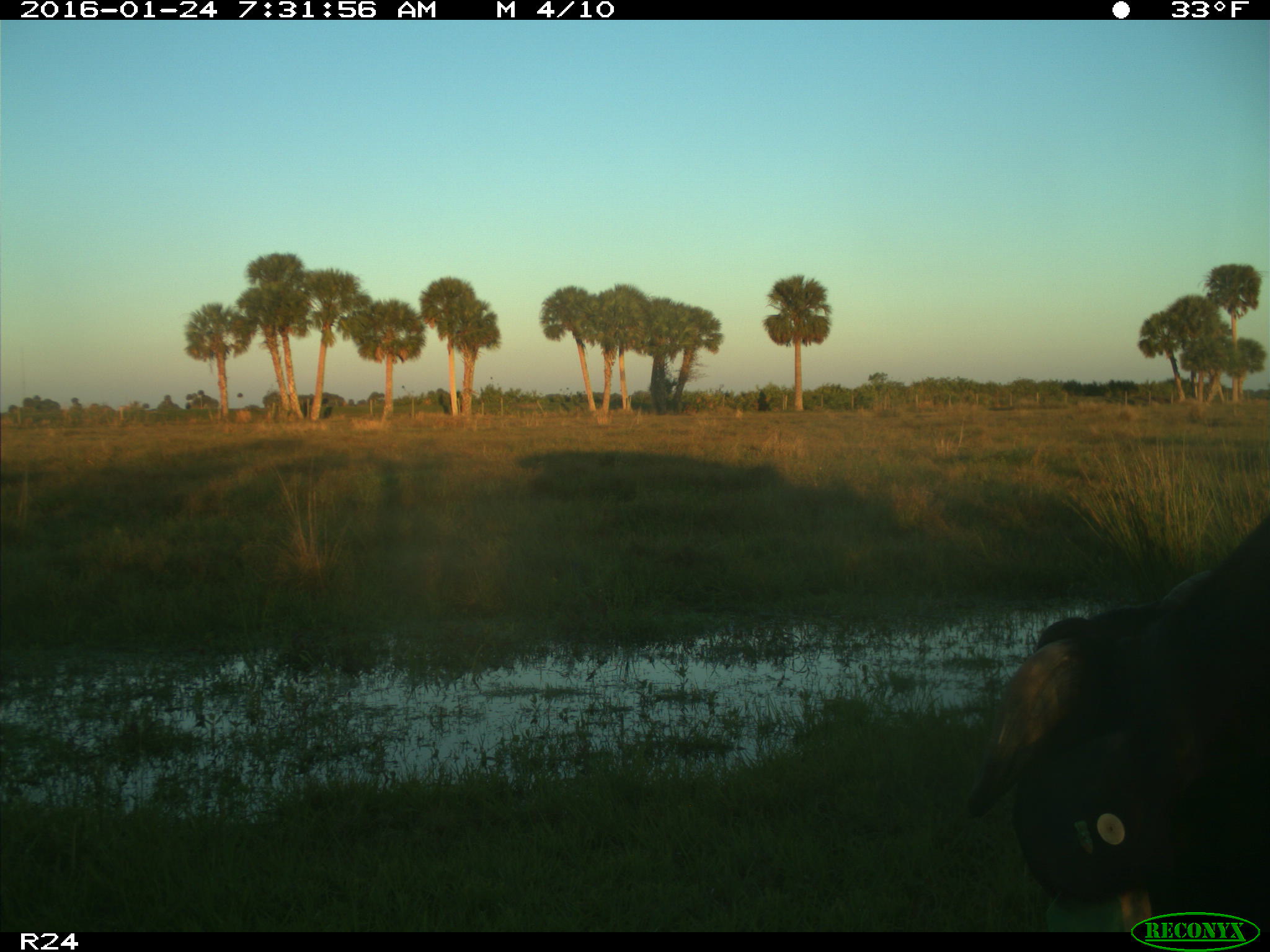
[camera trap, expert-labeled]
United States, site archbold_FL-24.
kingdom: Animalia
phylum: Chordata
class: Mammalia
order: Artiodactyla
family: Bovidae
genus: Bos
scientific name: Bos taurus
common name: domestic cow